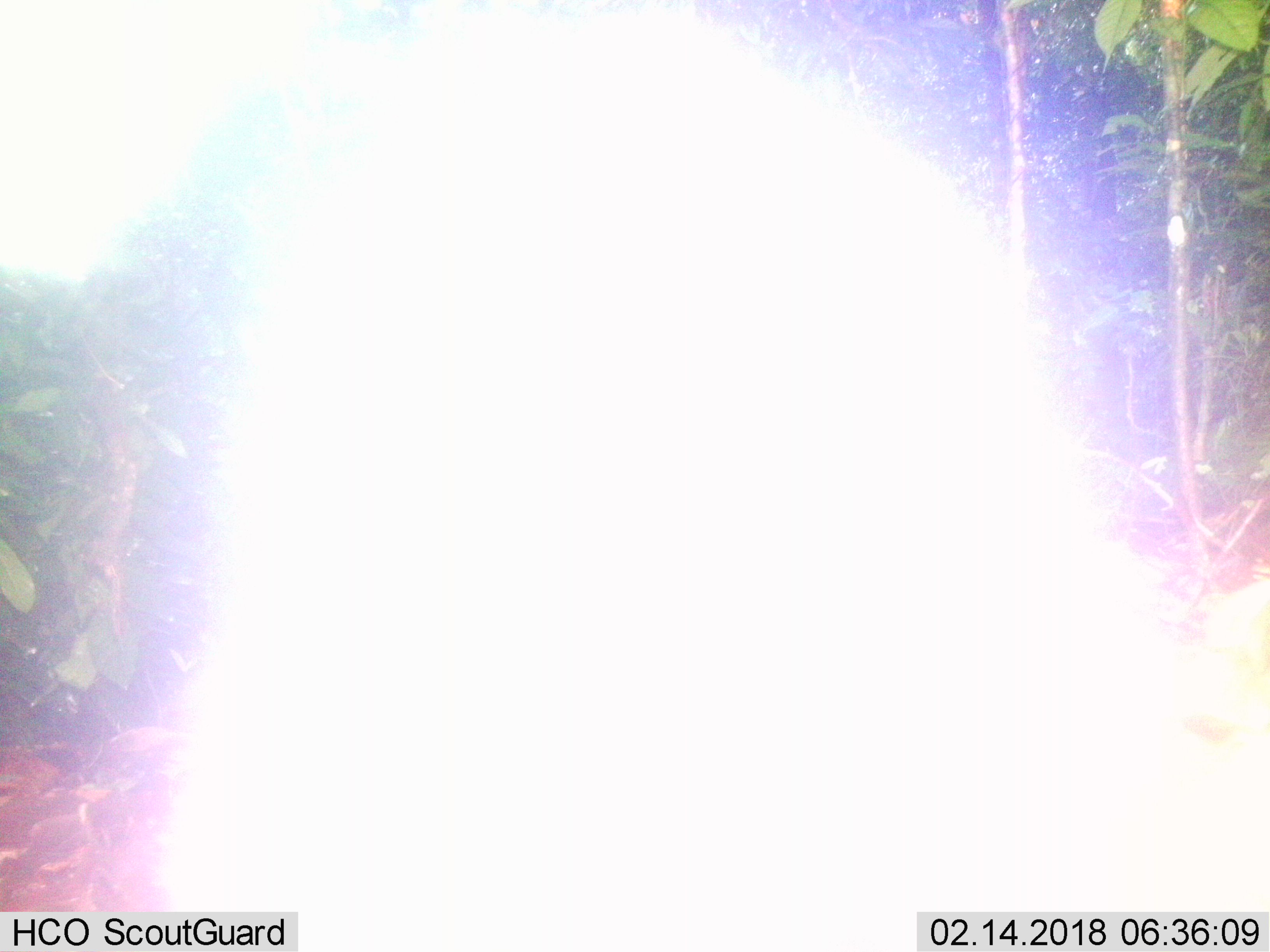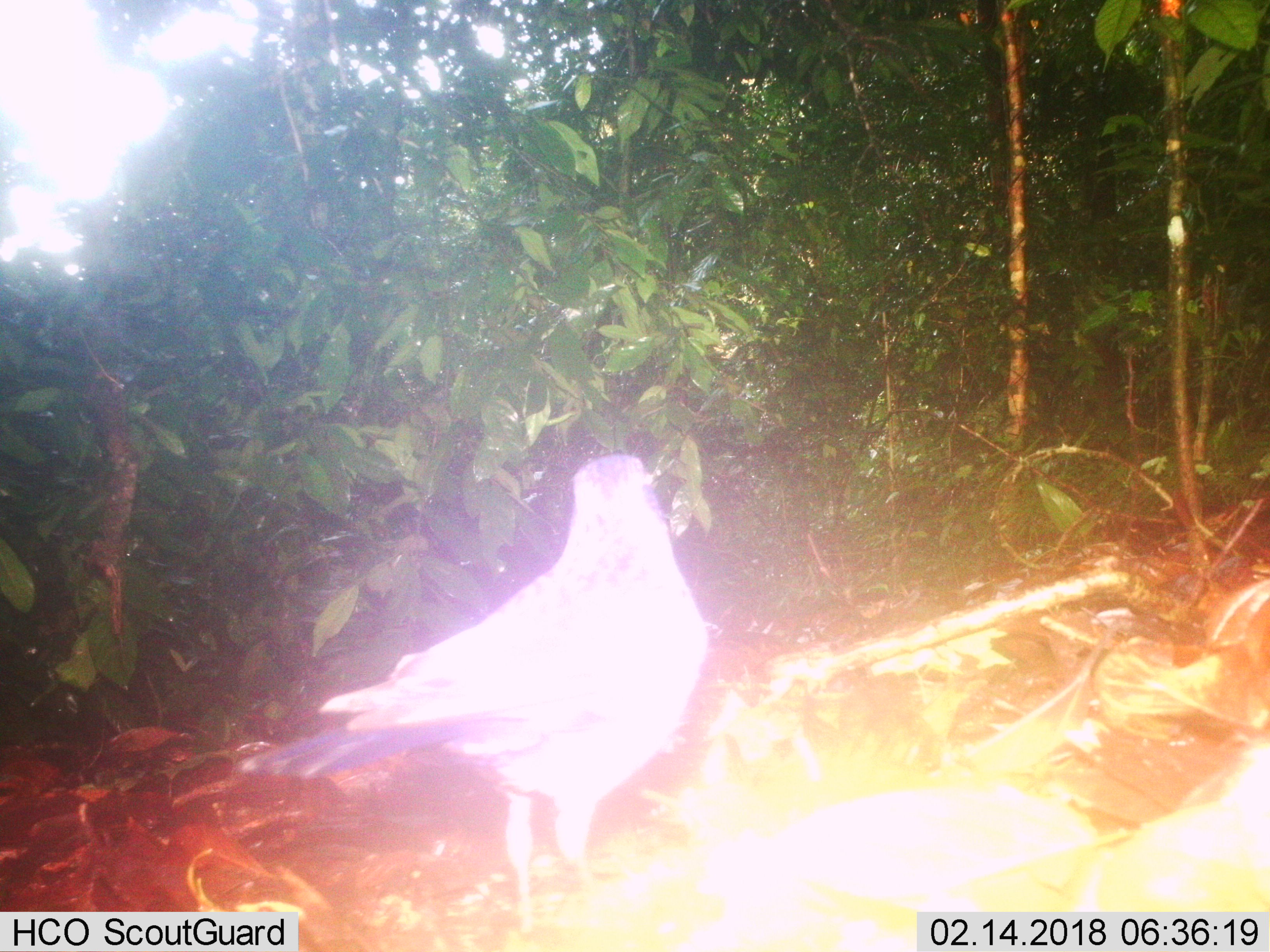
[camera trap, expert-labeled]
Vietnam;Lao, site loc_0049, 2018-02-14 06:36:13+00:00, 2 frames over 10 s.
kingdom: Animalia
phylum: Chordata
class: Aves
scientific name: Aves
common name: bird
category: unidentified bird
Unidentified bird (bird) (Aves). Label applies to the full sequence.